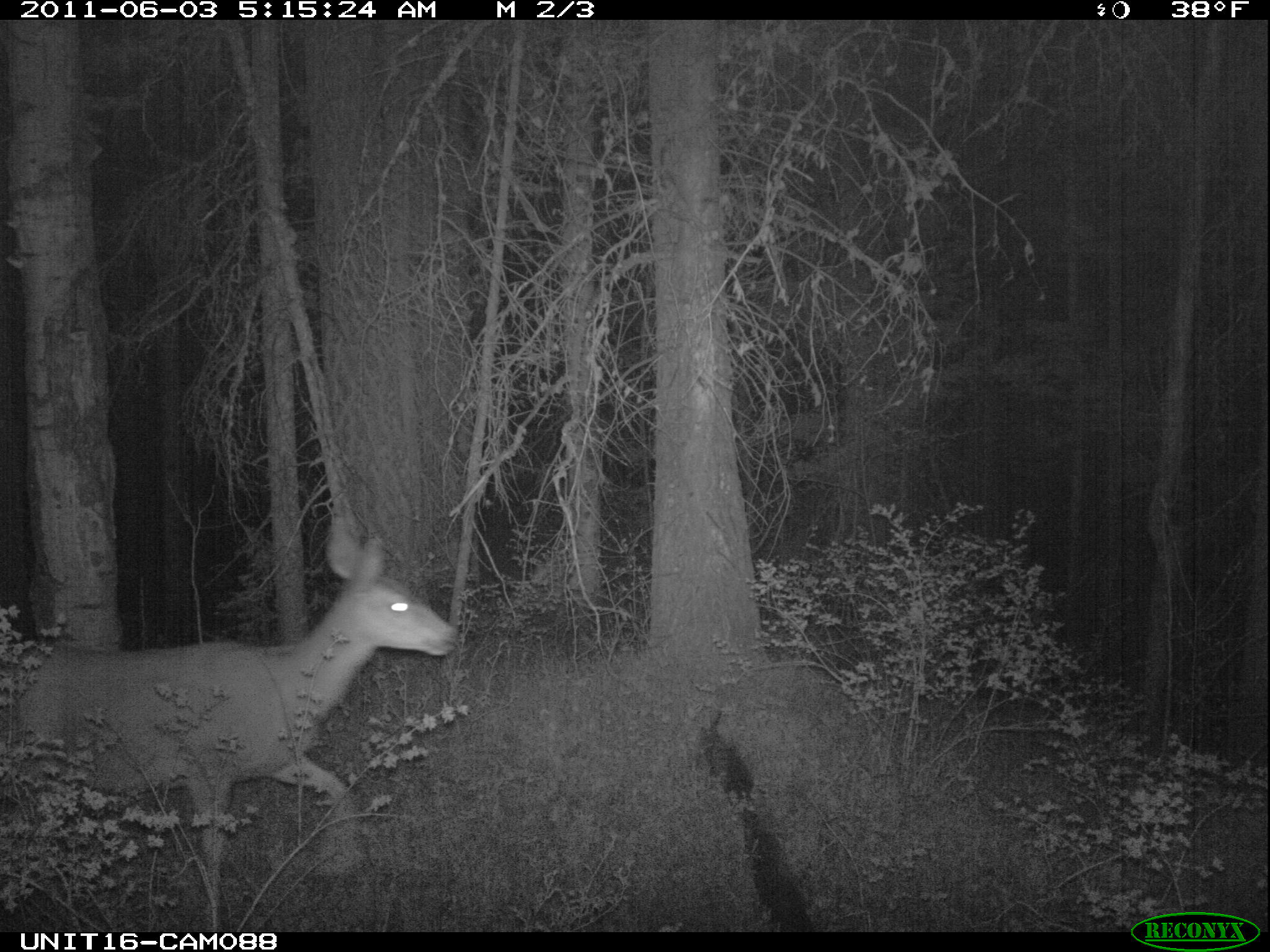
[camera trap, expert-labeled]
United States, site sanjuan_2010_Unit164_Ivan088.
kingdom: Animalia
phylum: Chordata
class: Mammalia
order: Artiodactyla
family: Cervidae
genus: Odocoileus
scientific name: Odocoileus hemionus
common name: mule deer